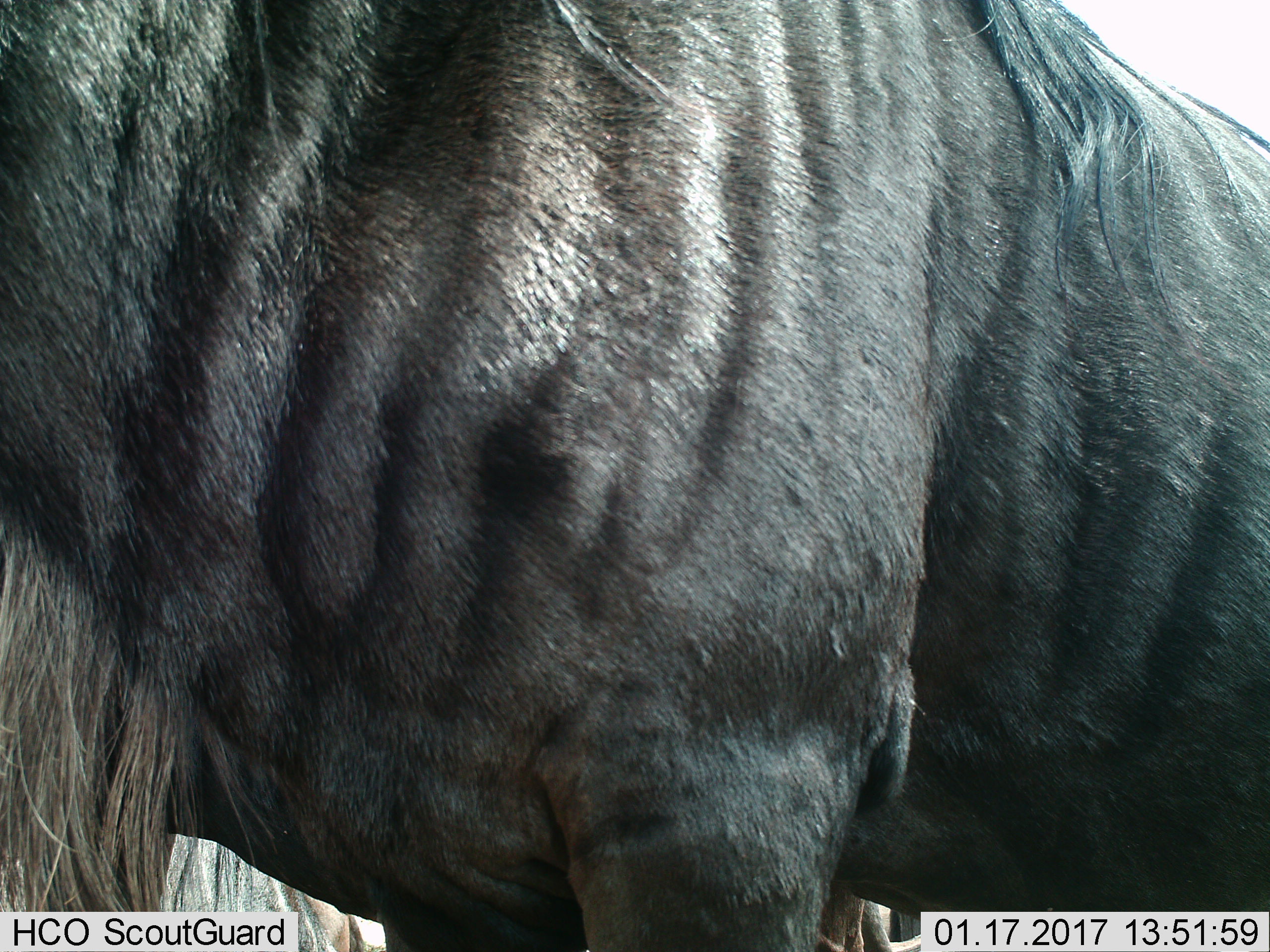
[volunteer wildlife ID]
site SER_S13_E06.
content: unidentified animal